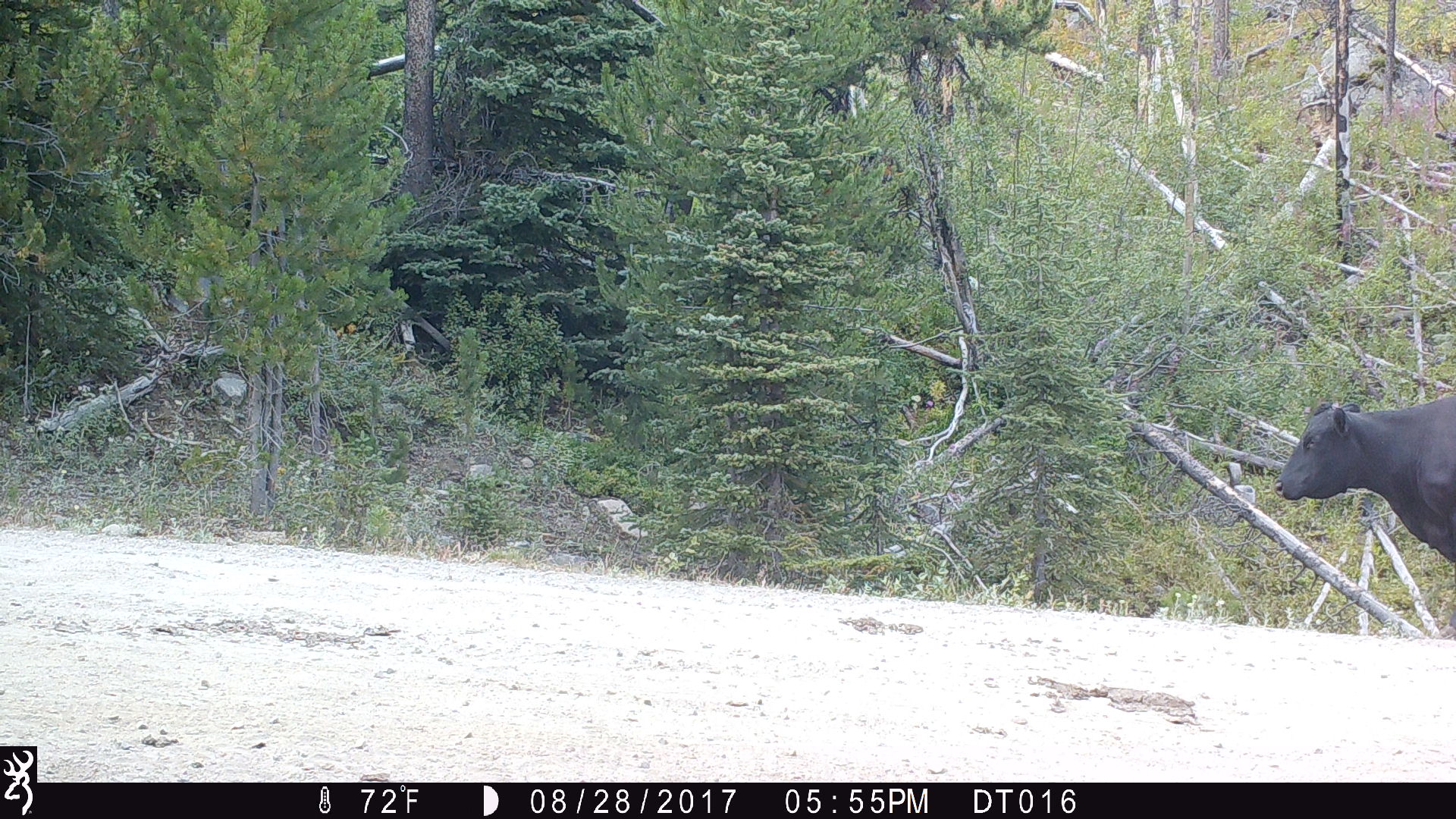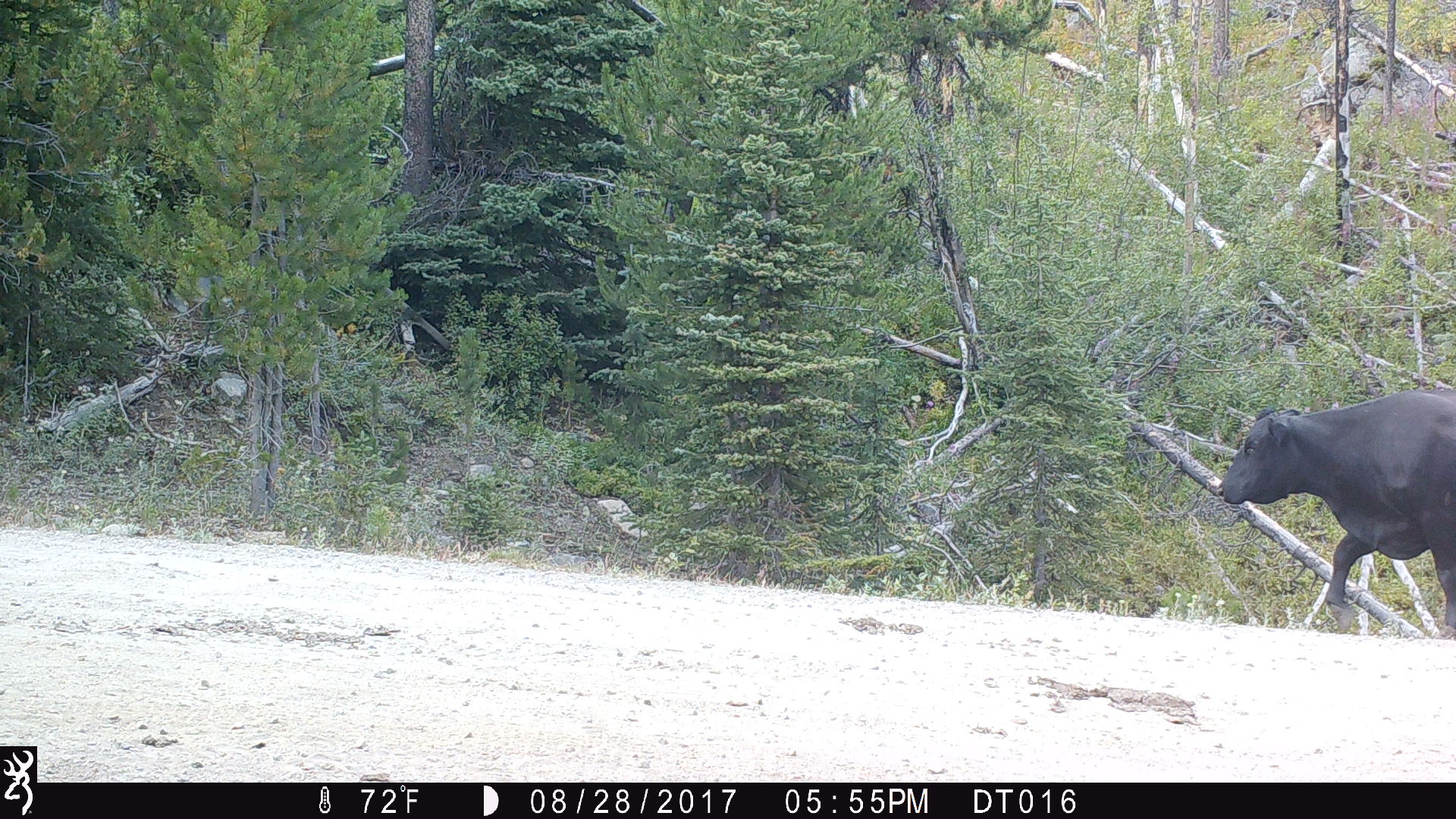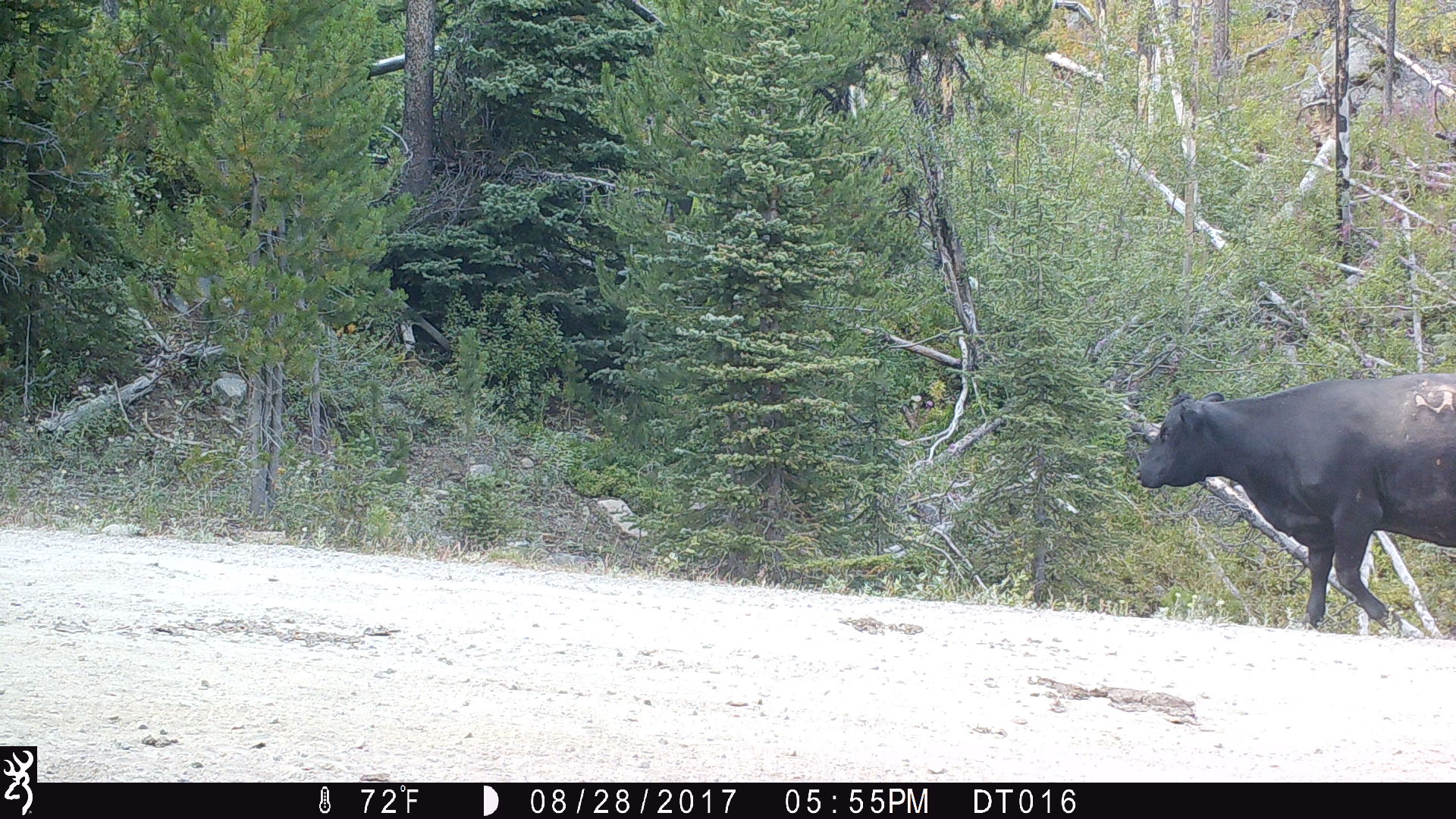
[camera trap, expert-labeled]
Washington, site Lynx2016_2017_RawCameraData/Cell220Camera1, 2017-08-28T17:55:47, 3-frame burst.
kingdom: Animalia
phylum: Chordata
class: Mammalia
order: Artiodactyla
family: Bovidae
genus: Bos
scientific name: Bos taurus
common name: domestic cattle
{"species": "domestic cattle (Bos taurus)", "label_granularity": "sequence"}